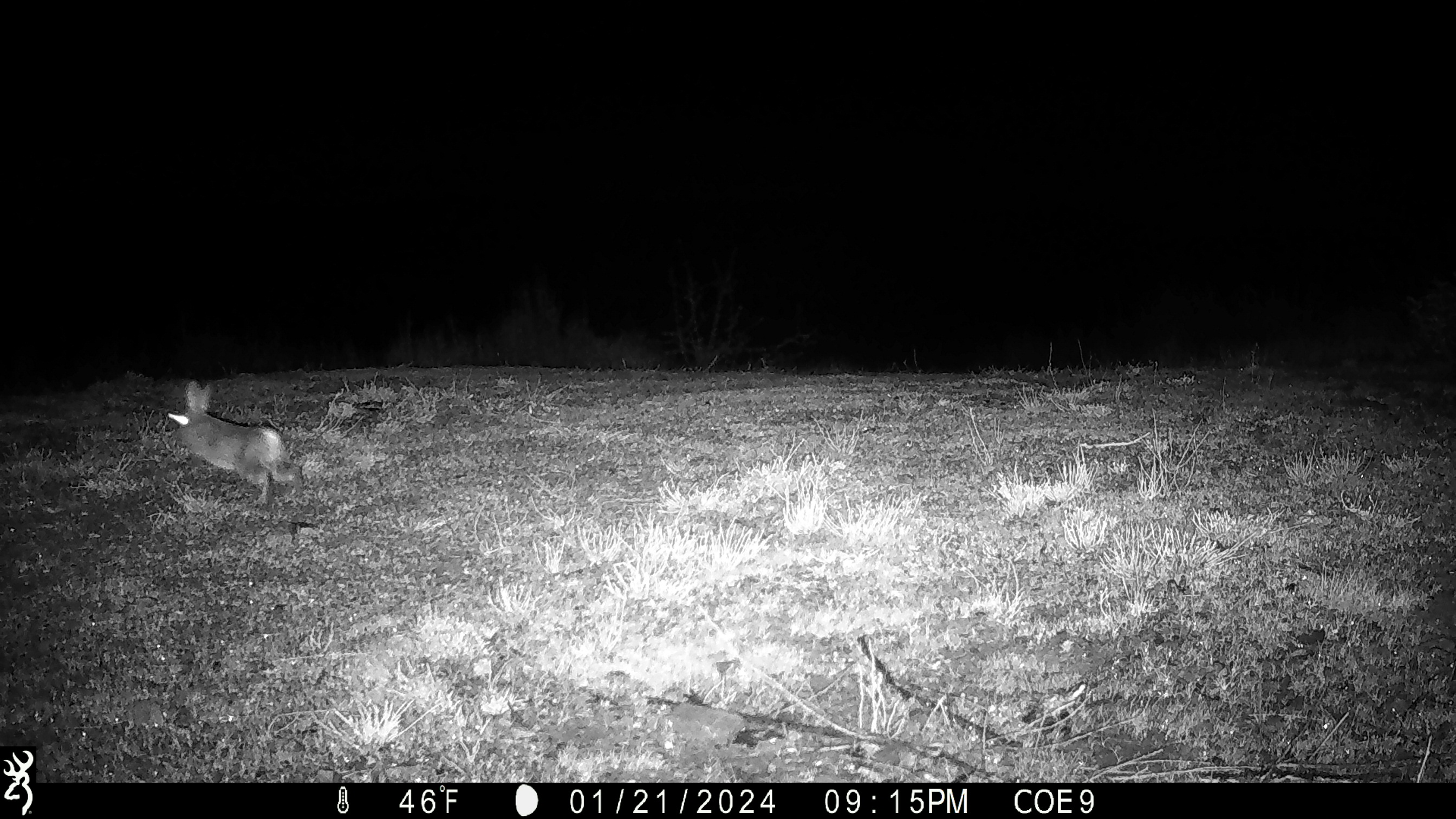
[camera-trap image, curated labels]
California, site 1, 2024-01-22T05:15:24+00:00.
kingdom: Animalia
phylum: Chordata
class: Mammalia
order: Lagomorpha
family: Leporidae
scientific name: Leporidae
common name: rabbit